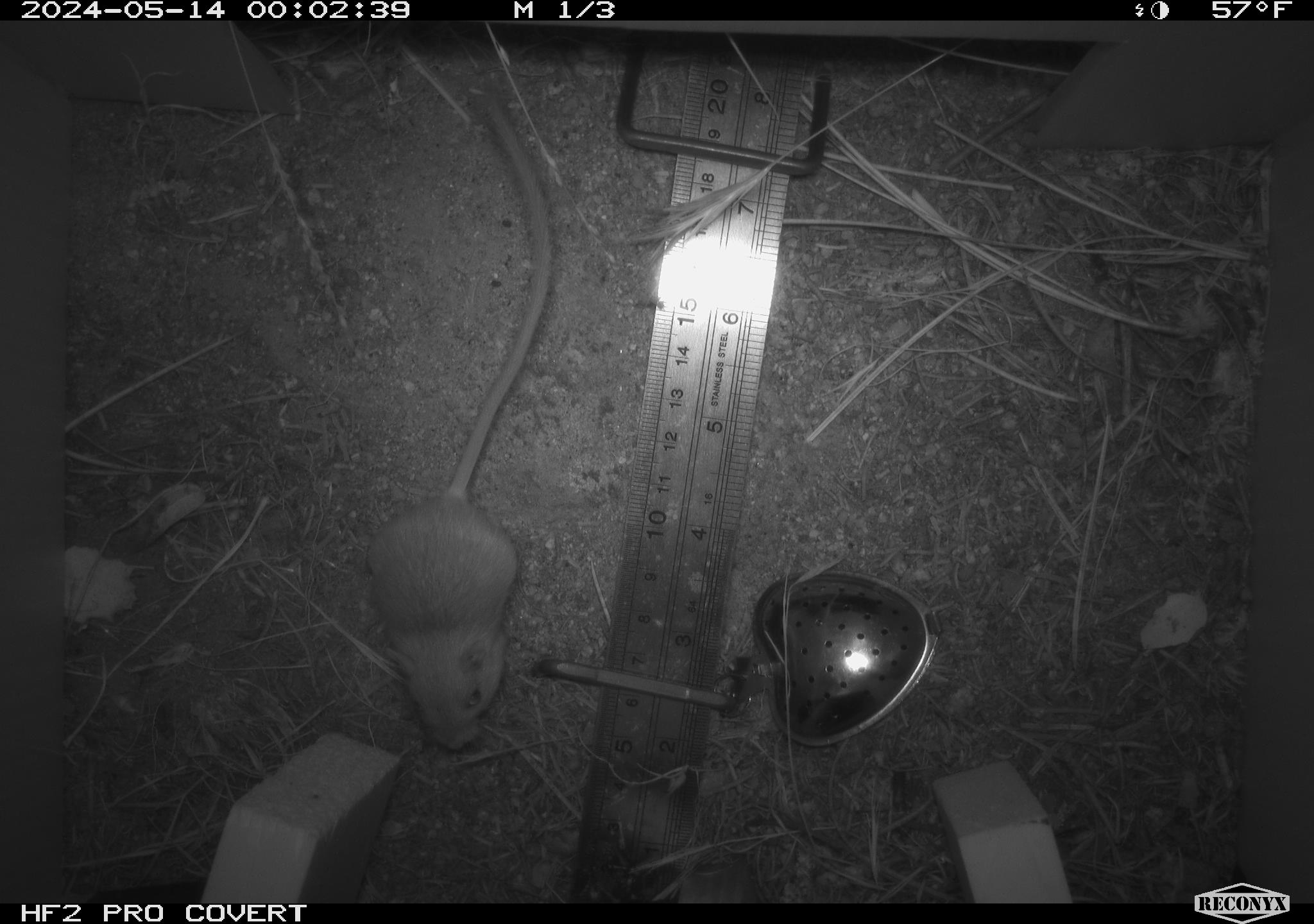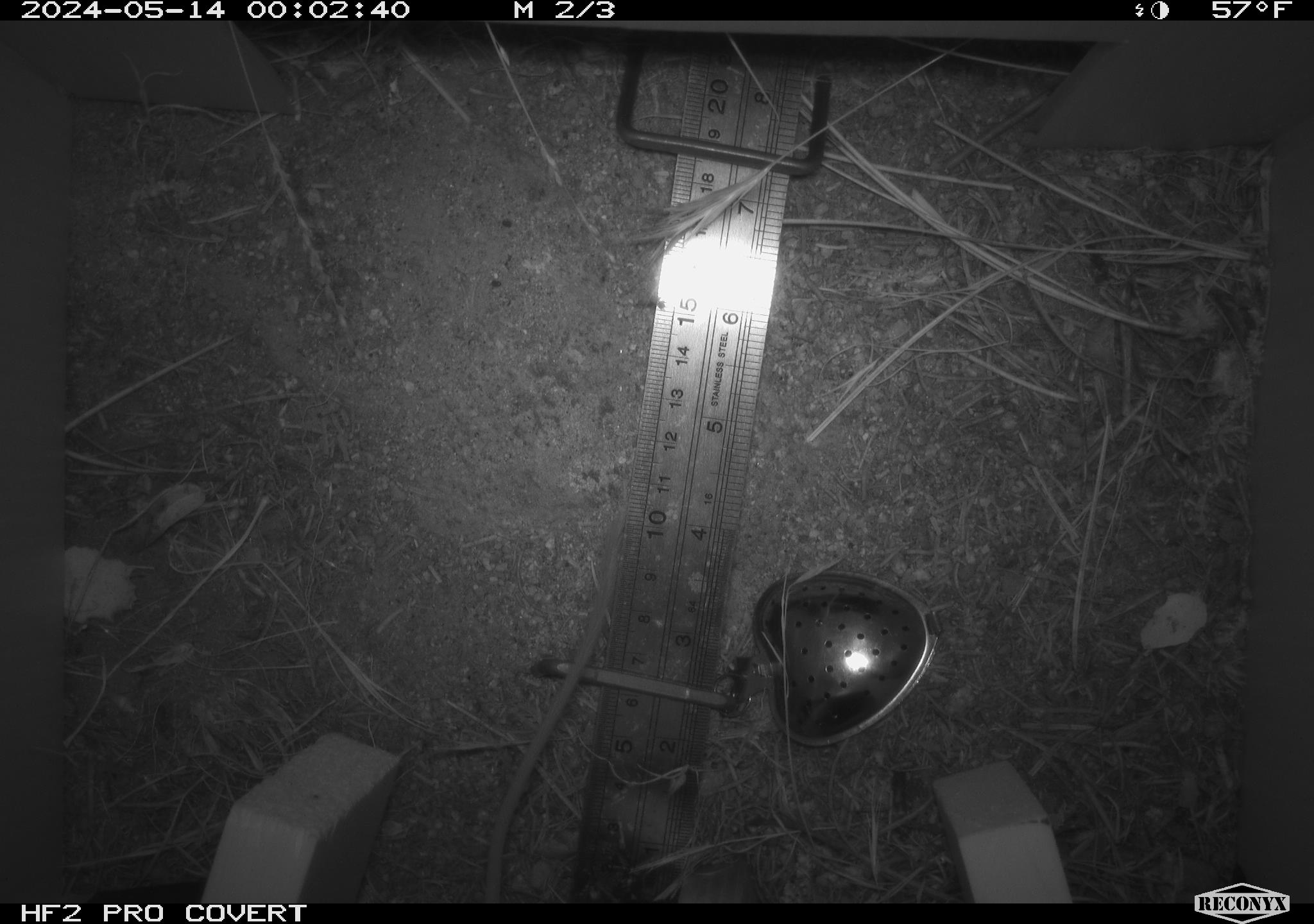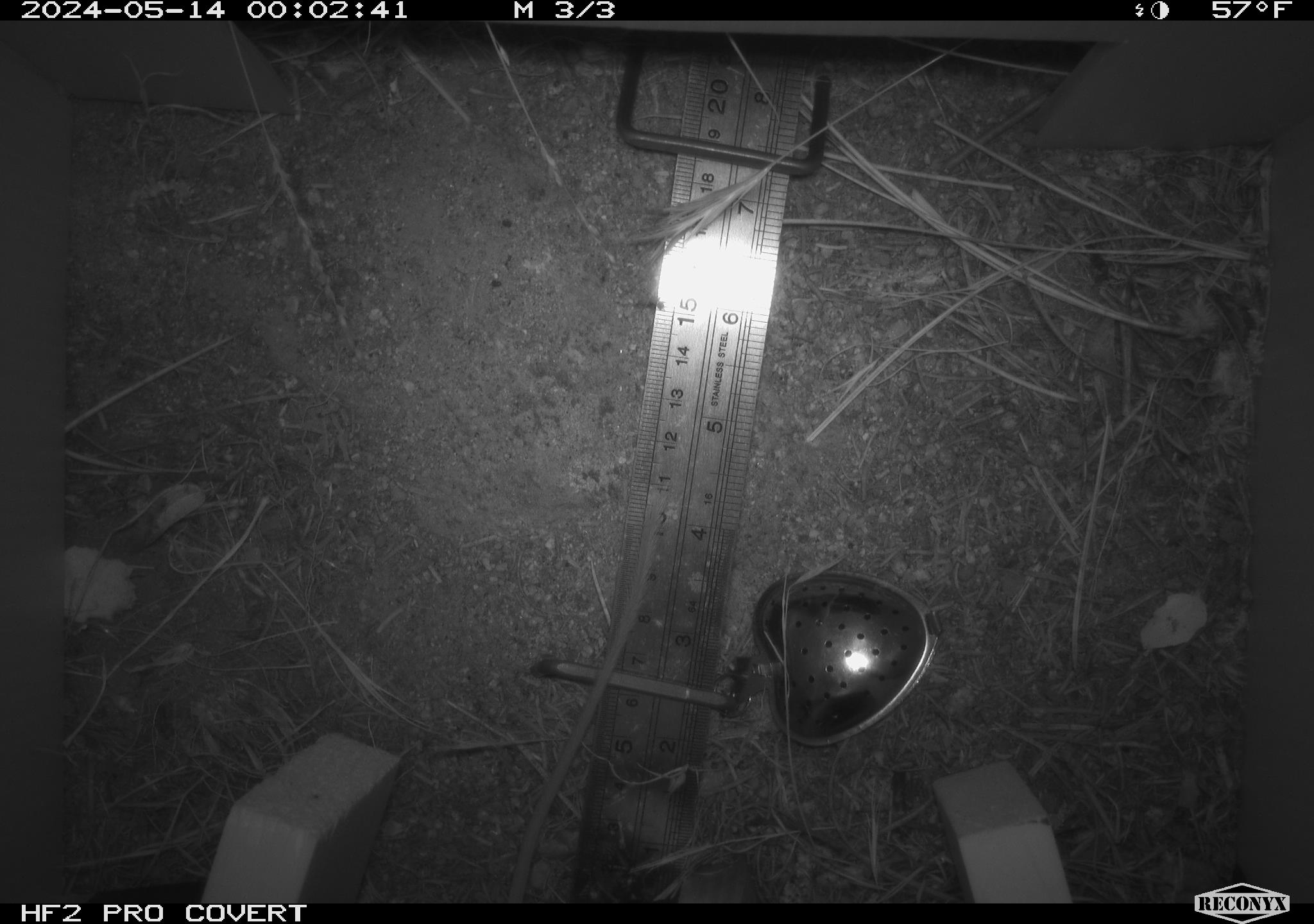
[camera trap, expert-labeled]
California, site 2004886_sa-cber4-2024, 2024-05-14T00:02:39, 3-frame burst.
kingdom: Animalia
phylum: Chordata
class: Mammalia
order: Rodentia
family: Heteromyidae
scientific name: Heteromyidae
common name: kangaroo rats and pocket mice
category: heteromyidae family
Heteromyidae family (kangaroo rats and pocket mice) (Heteromyidae).